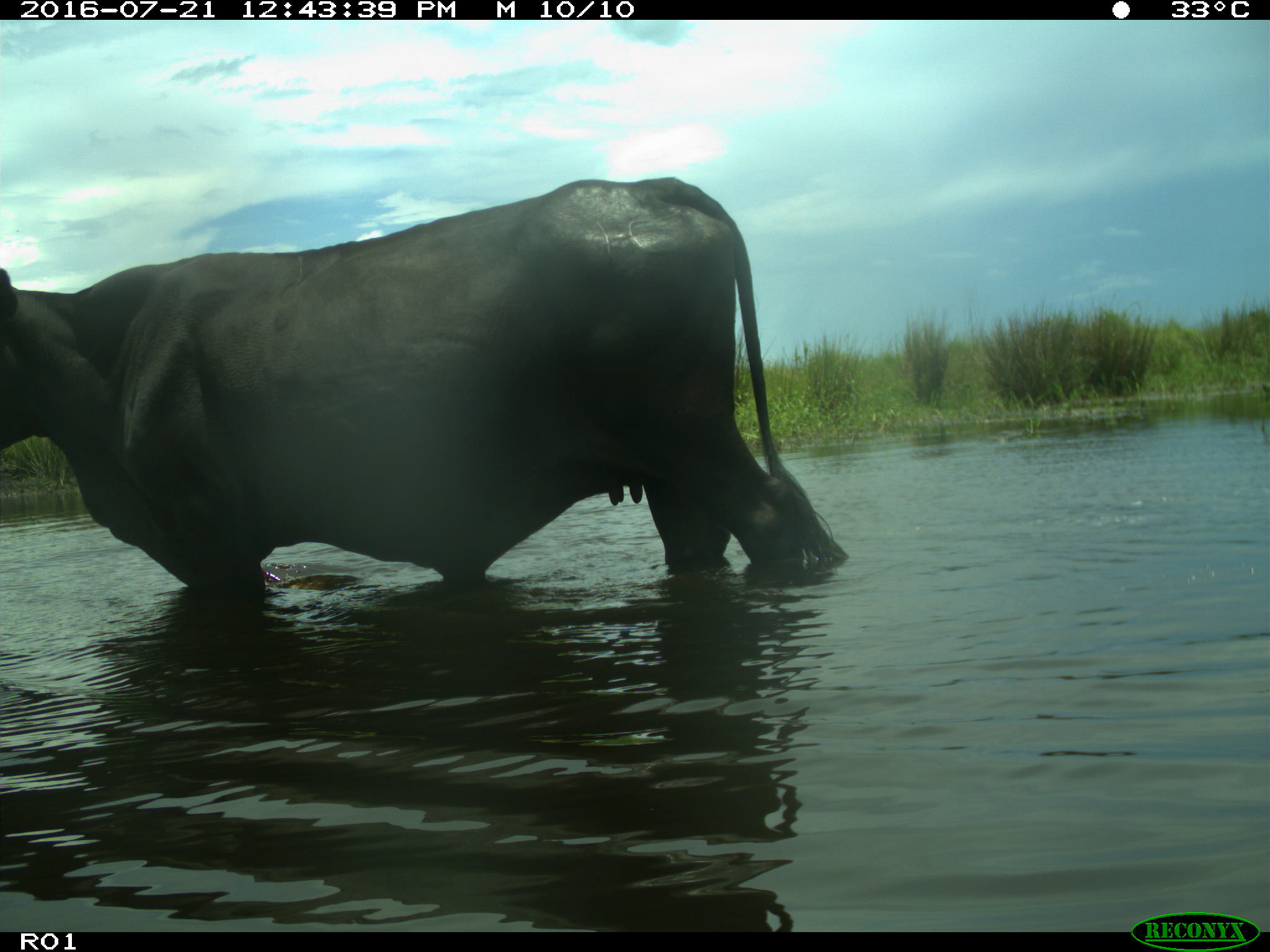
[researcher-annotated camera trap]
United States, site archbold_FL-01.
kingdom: Animalia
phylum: Chordata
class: Mammalia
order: Artiodactyla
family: Bovidae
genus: Bos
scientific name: Bos taurus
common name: domestic cow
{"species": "Bos taurus (domestic cow)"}